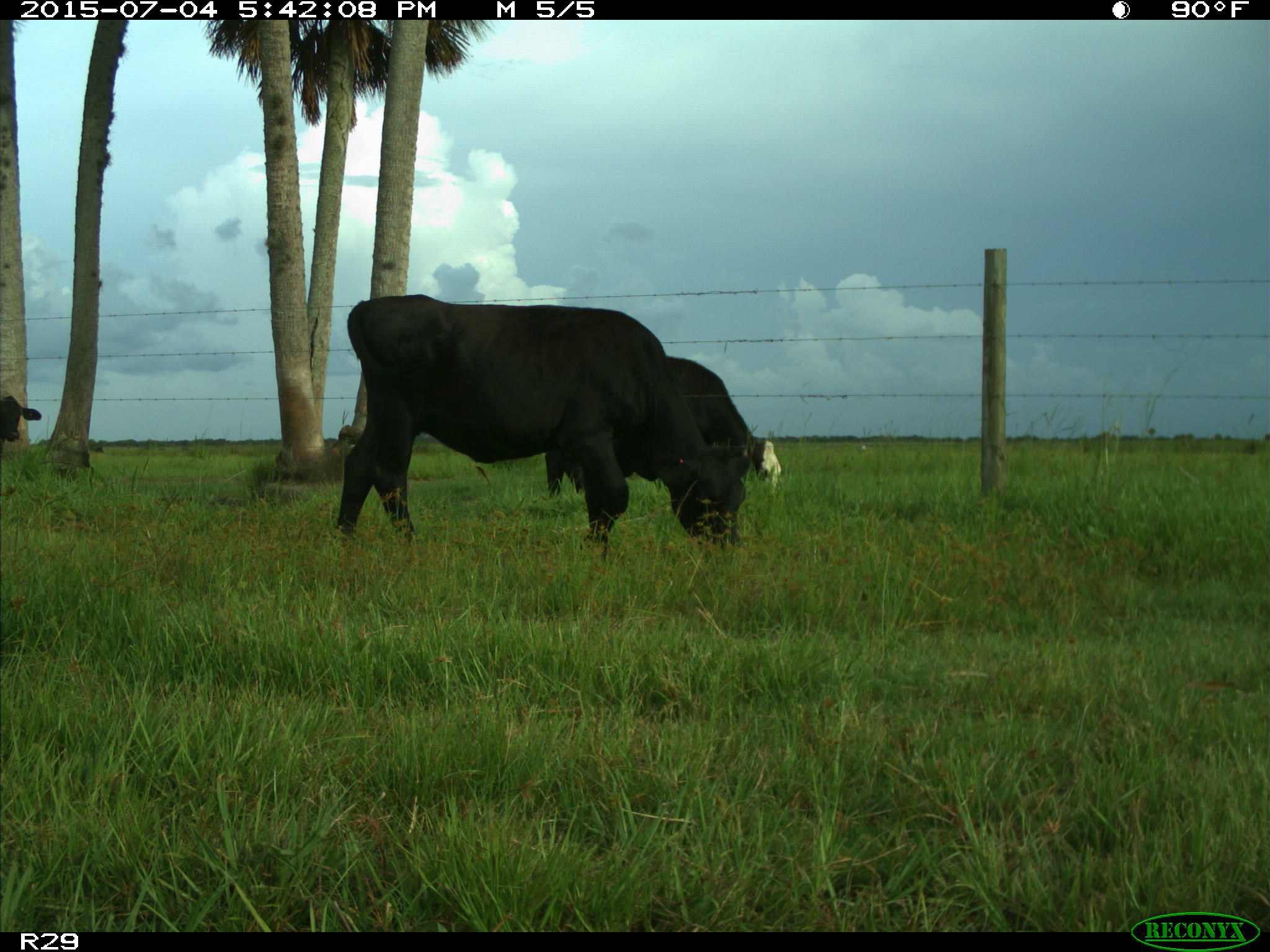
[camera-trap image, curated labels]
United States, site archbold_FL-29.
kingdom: Animalia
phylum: Chordata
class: Mammalia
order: Artiodactyla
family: Bovidae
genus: Bos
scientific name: Bos taurus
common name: domestic cow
Bos taurus (domestic cow).